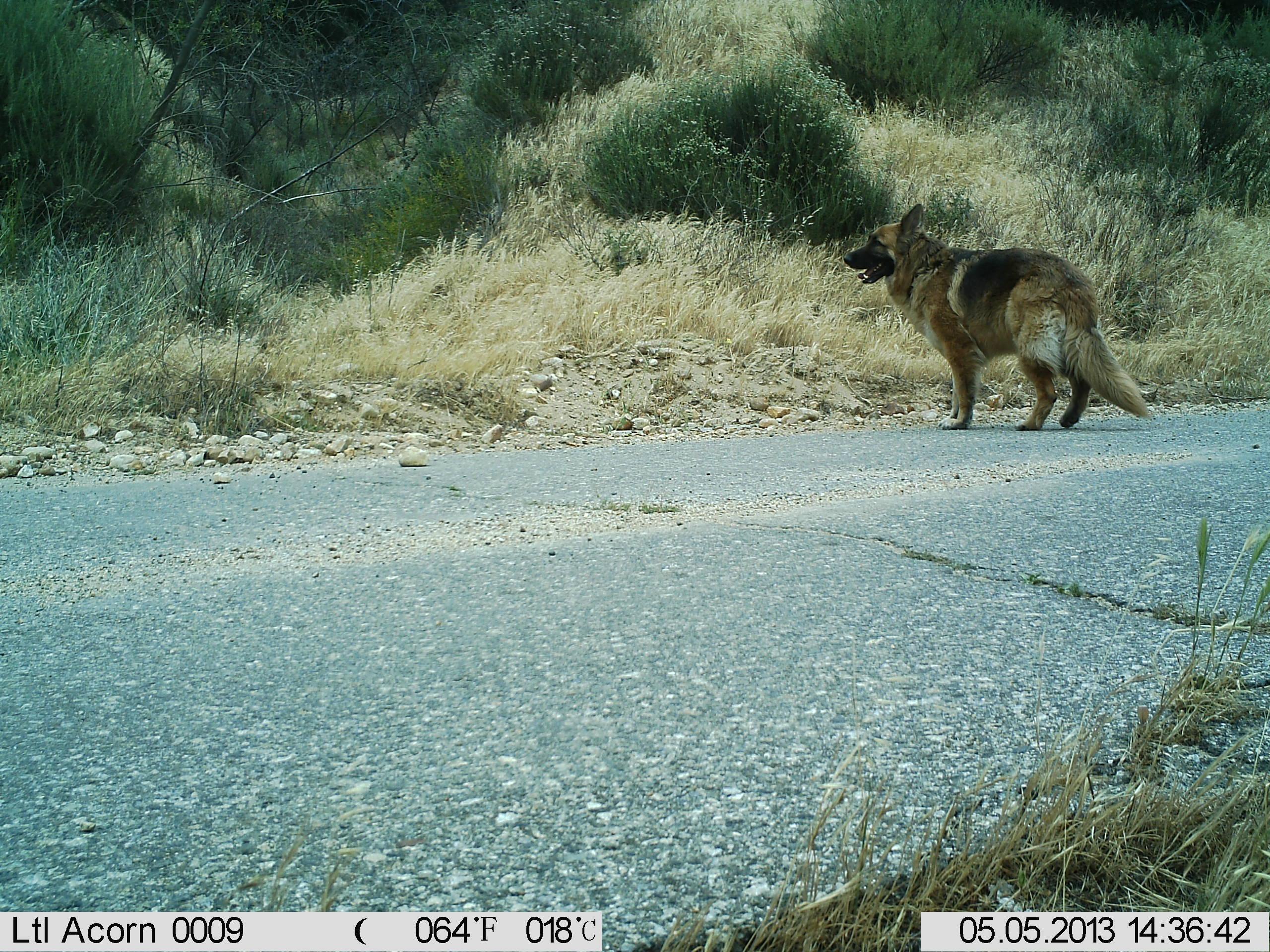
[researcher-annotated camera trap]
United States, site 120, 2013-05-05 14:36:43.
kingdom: Animalia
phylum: Chordata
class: Mammalia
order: Carnivora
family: Canidae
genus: Canis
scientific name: Canis familiaris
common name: domestic dog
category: dog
Dog (domestic dog) (Canis familiaris).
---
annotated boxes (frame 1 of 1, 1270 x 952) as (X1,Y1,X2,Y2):
dog: (840,196,1162,441)